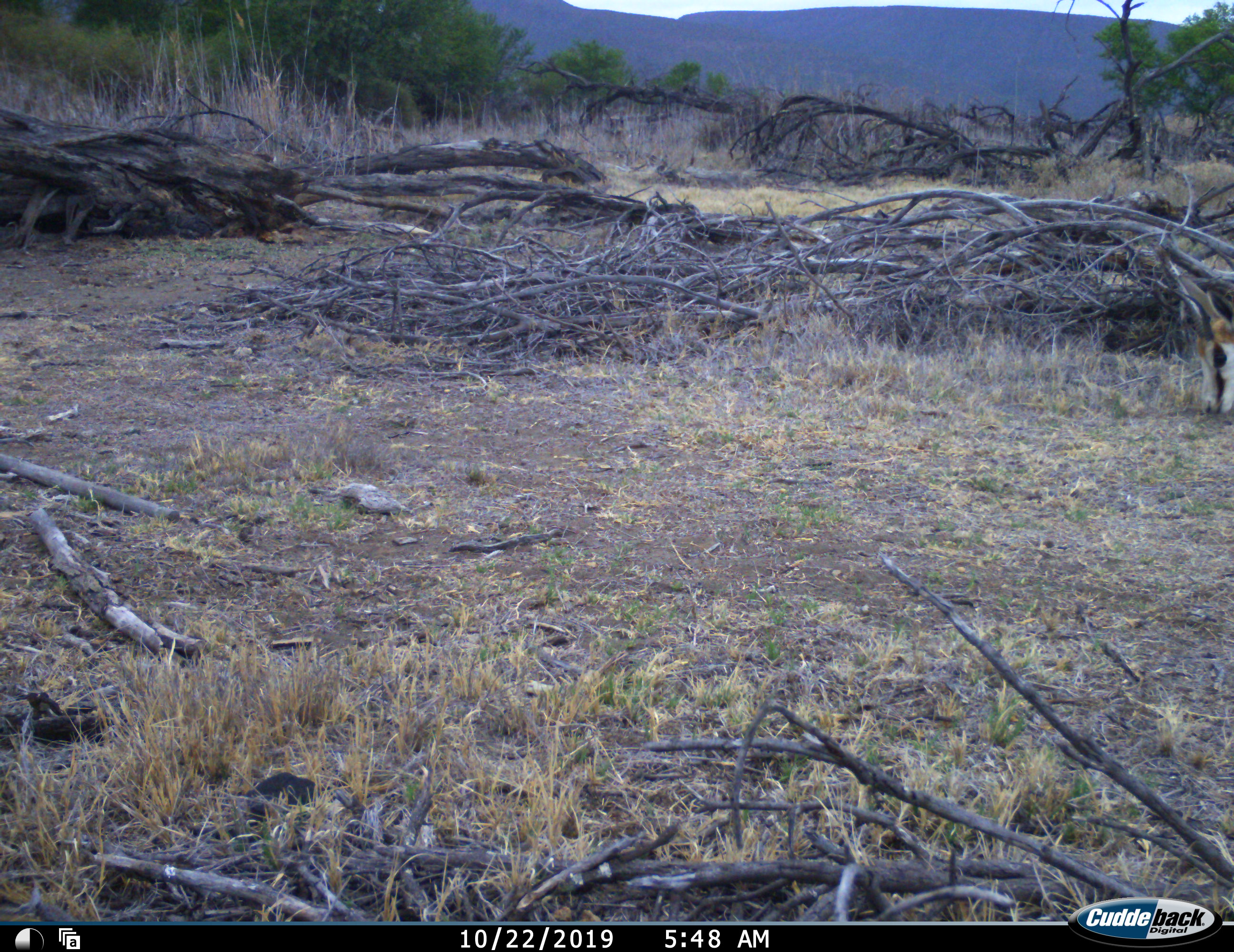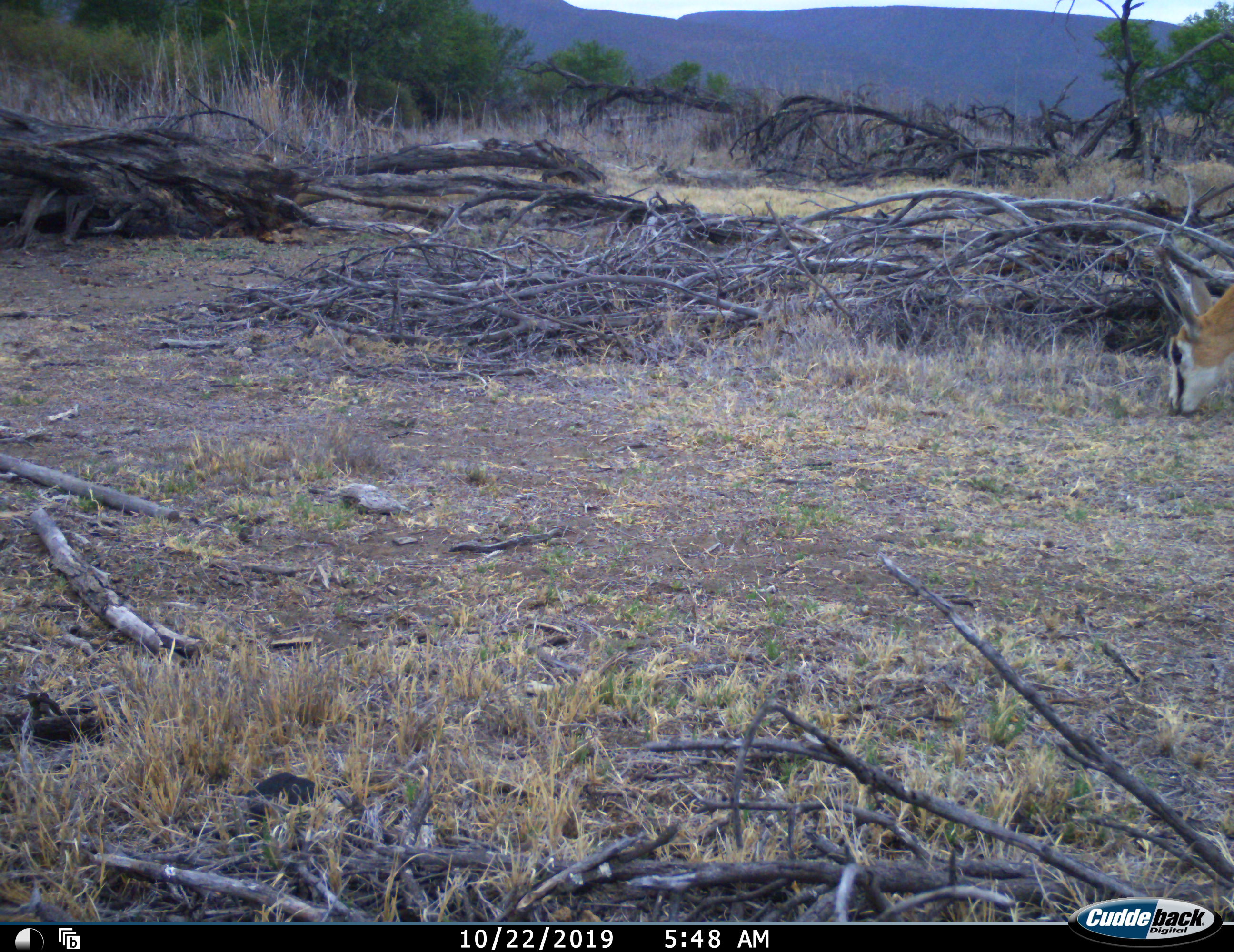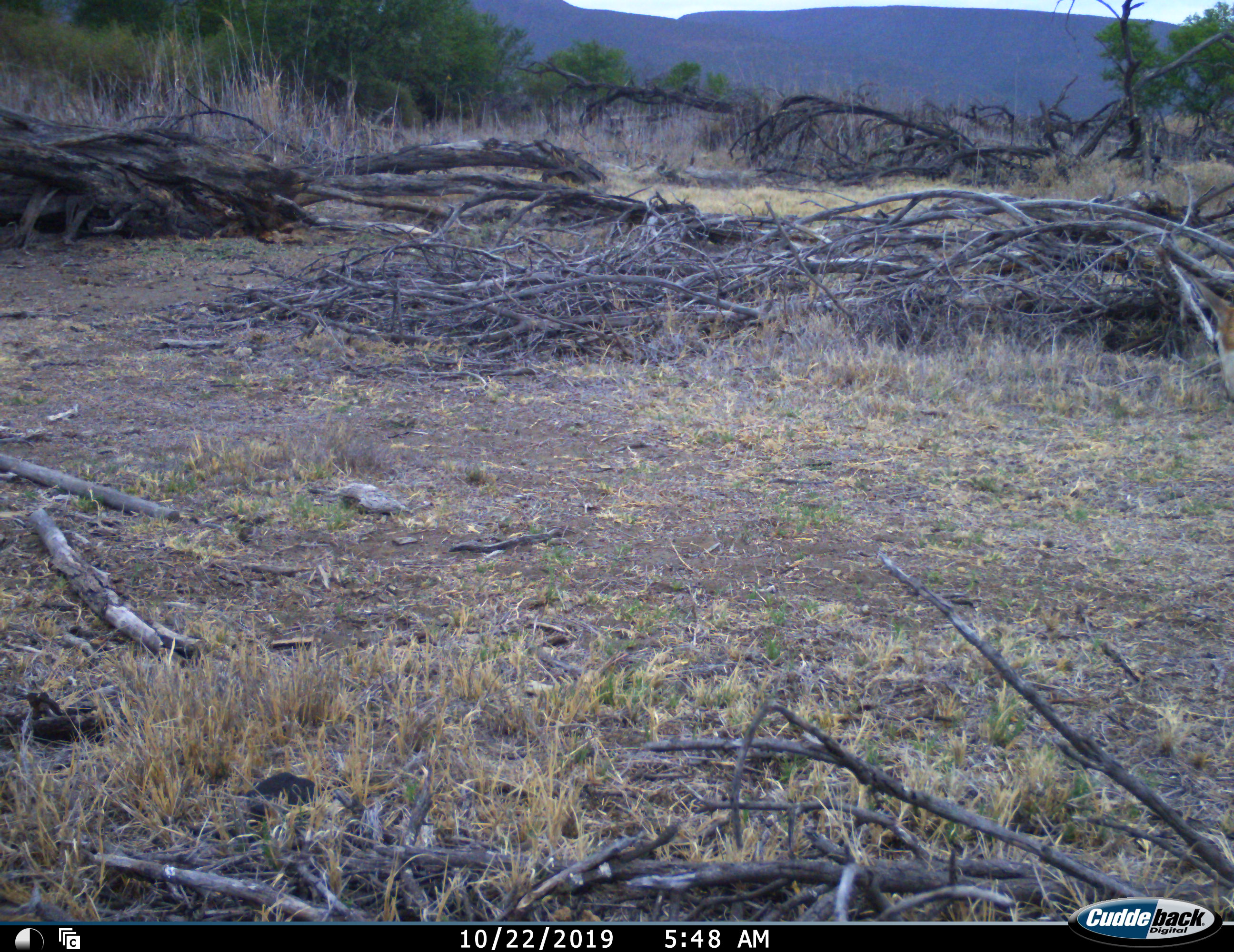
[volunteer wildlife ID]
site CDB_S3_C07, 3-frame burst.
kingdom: Animalia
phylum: Chordata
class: Mammalia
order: Artiodactyla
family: Bovidae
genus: Antidorcas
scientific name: Antidorcas marsupialis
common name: springbok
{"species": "springbok (Antidorcas marsupialis)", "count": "1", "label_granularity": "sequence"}